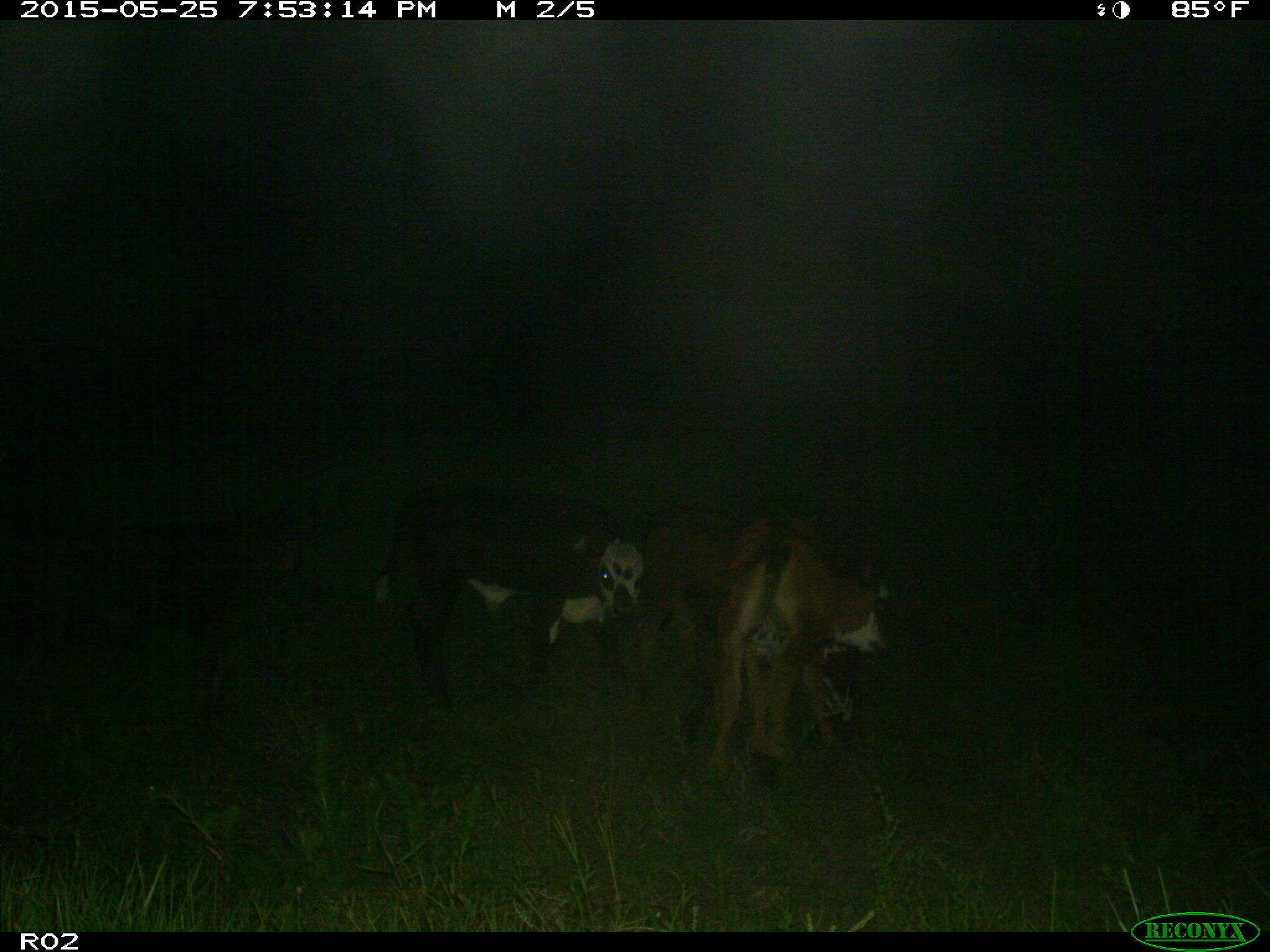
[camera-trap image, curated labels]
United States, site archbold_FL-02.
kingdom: Animalia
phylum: Chordata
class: Mammalia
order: Artiodactyla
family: Bovidae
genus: Bos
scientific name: Bos taurus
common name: domestic cow